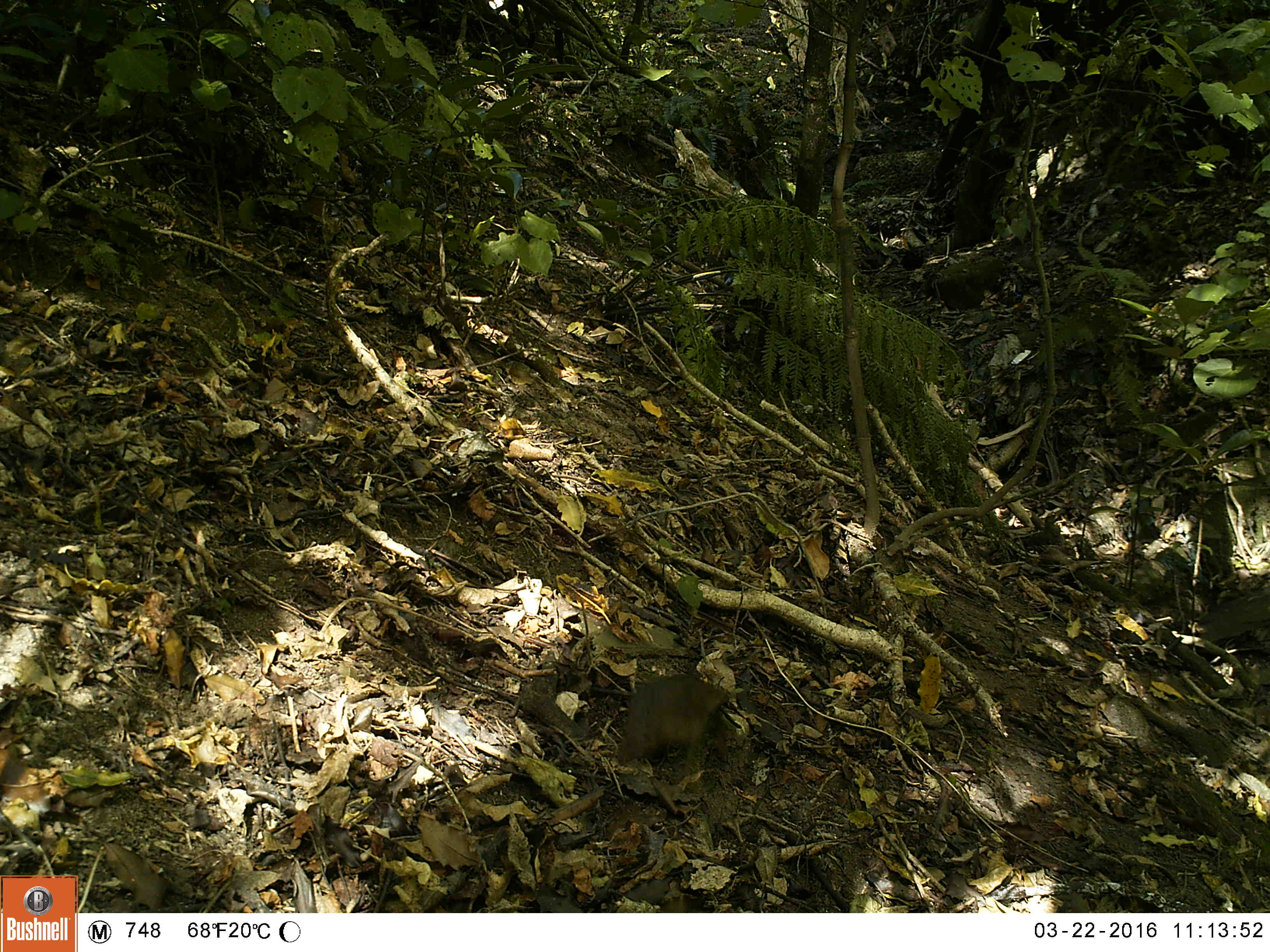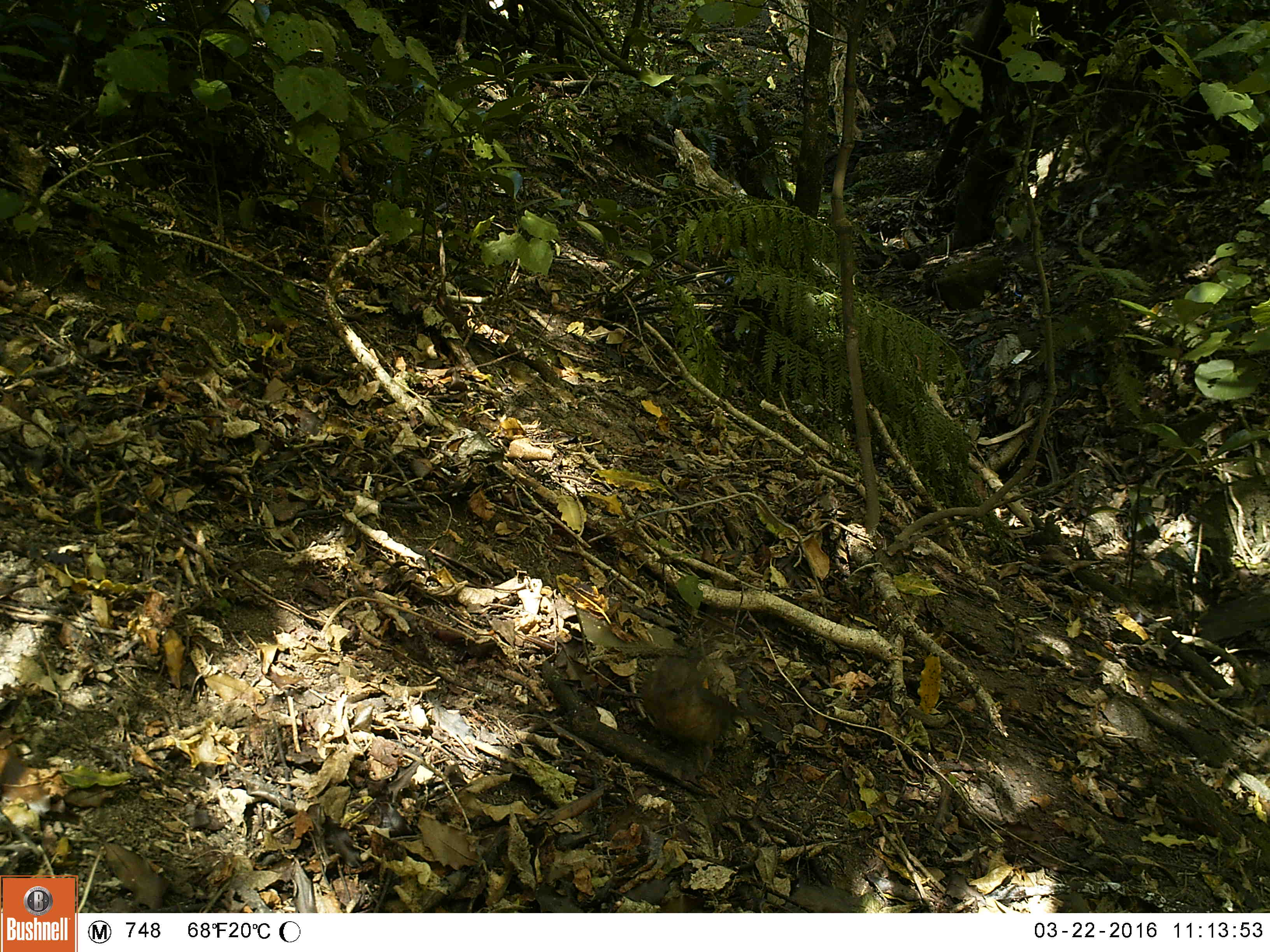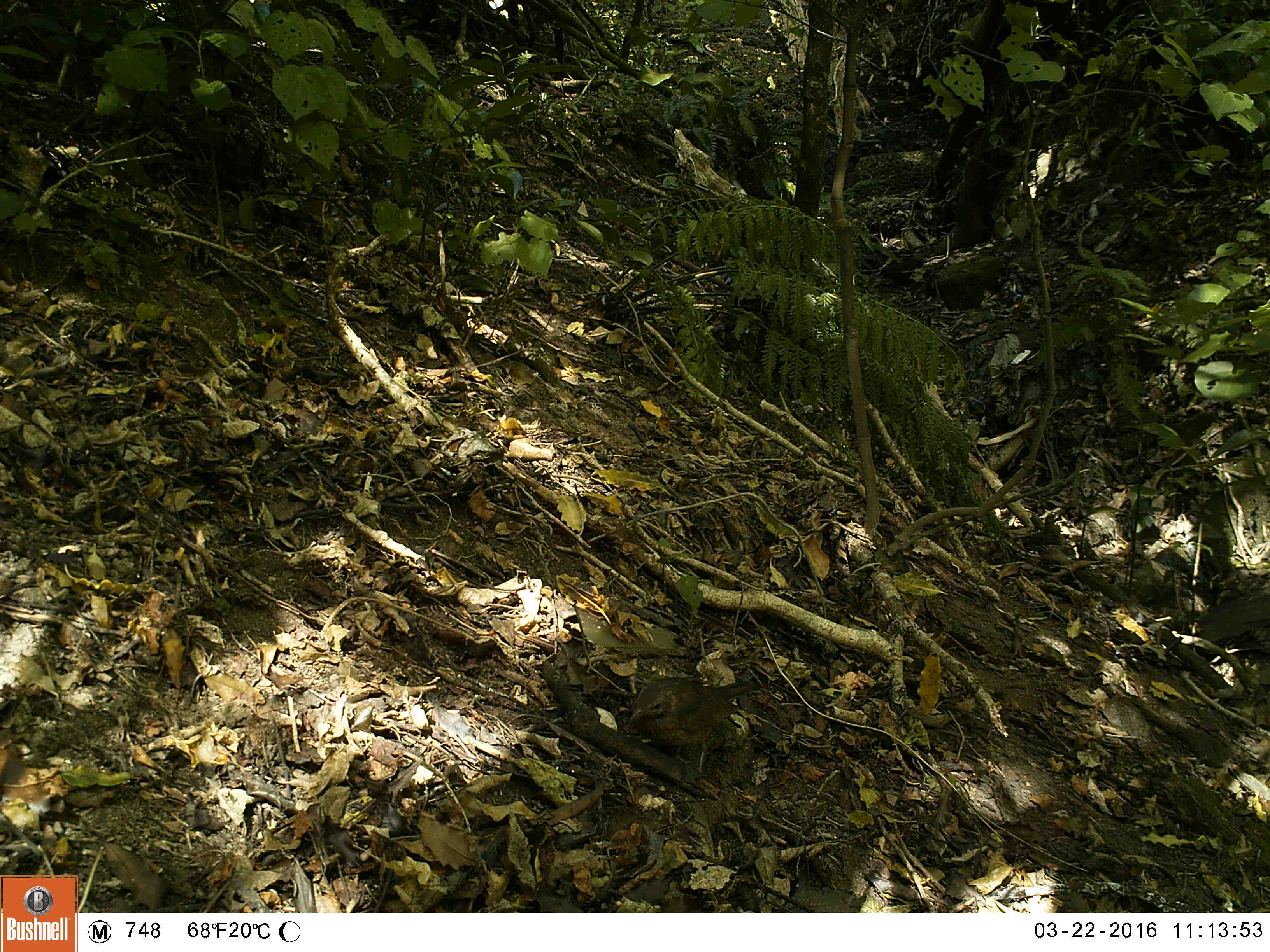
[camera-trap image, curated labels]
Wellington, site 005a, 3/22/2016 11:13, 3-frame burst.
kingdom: Animalia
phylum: Chordata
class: Aves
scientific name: Aves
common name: bird